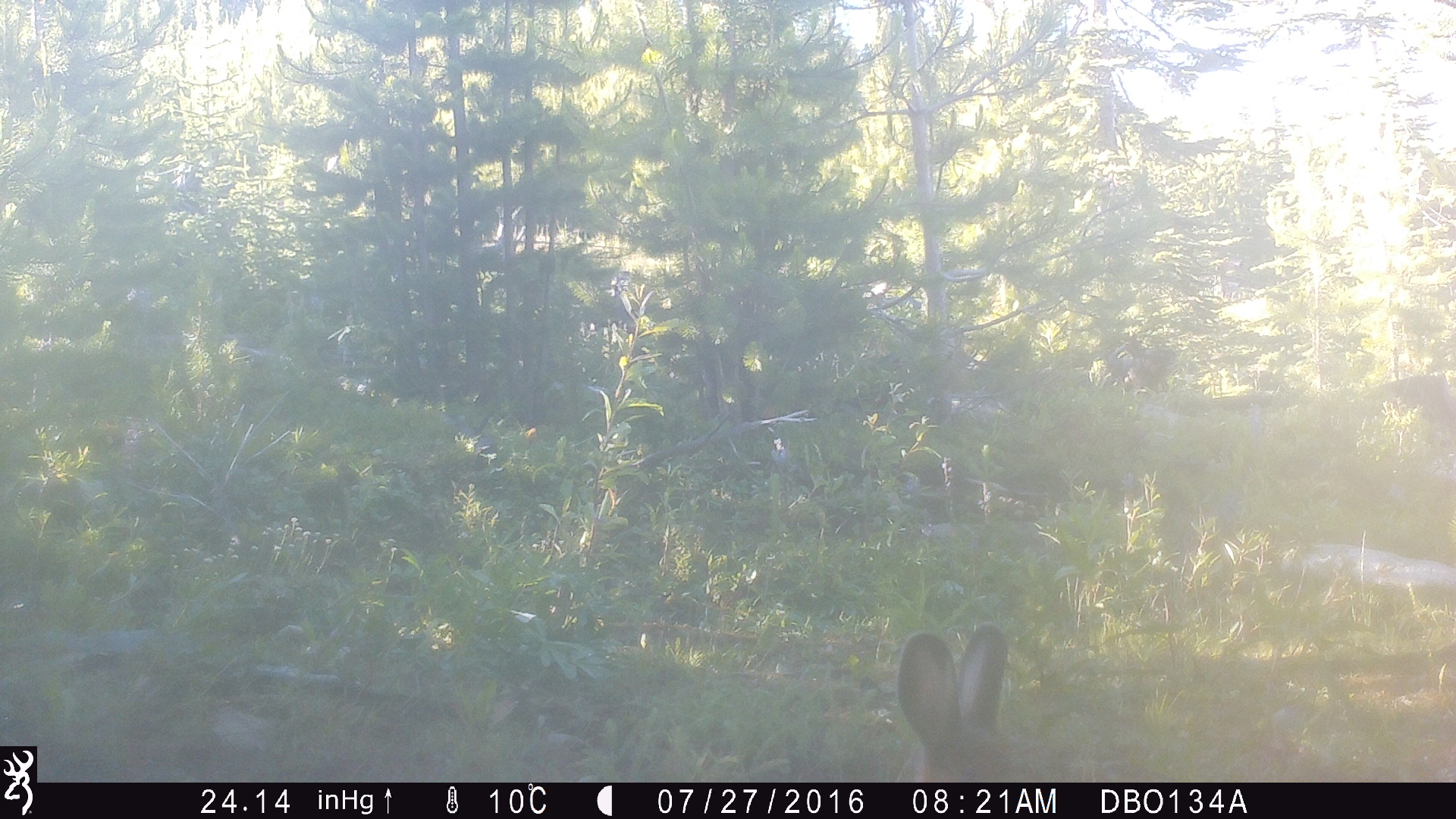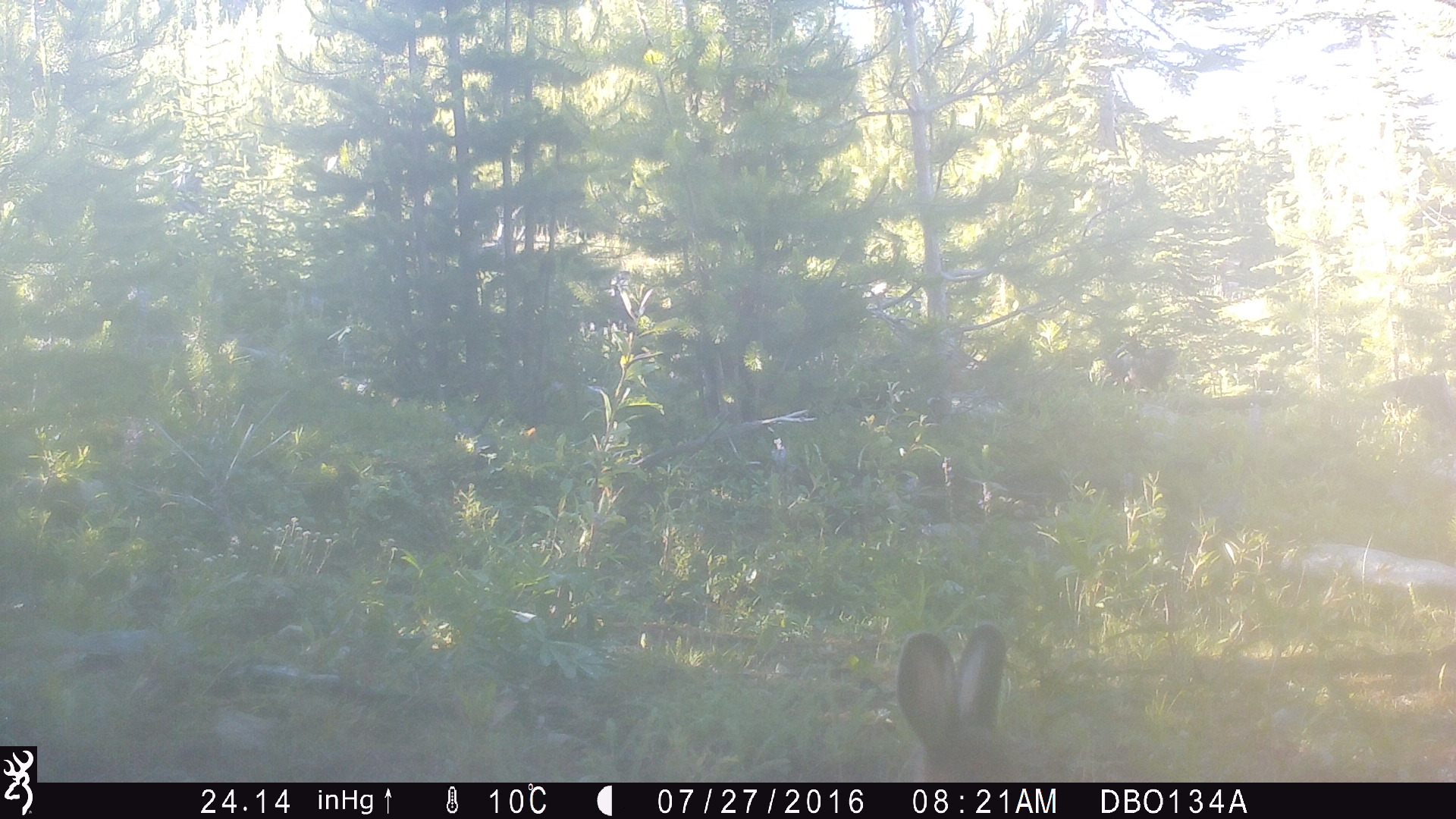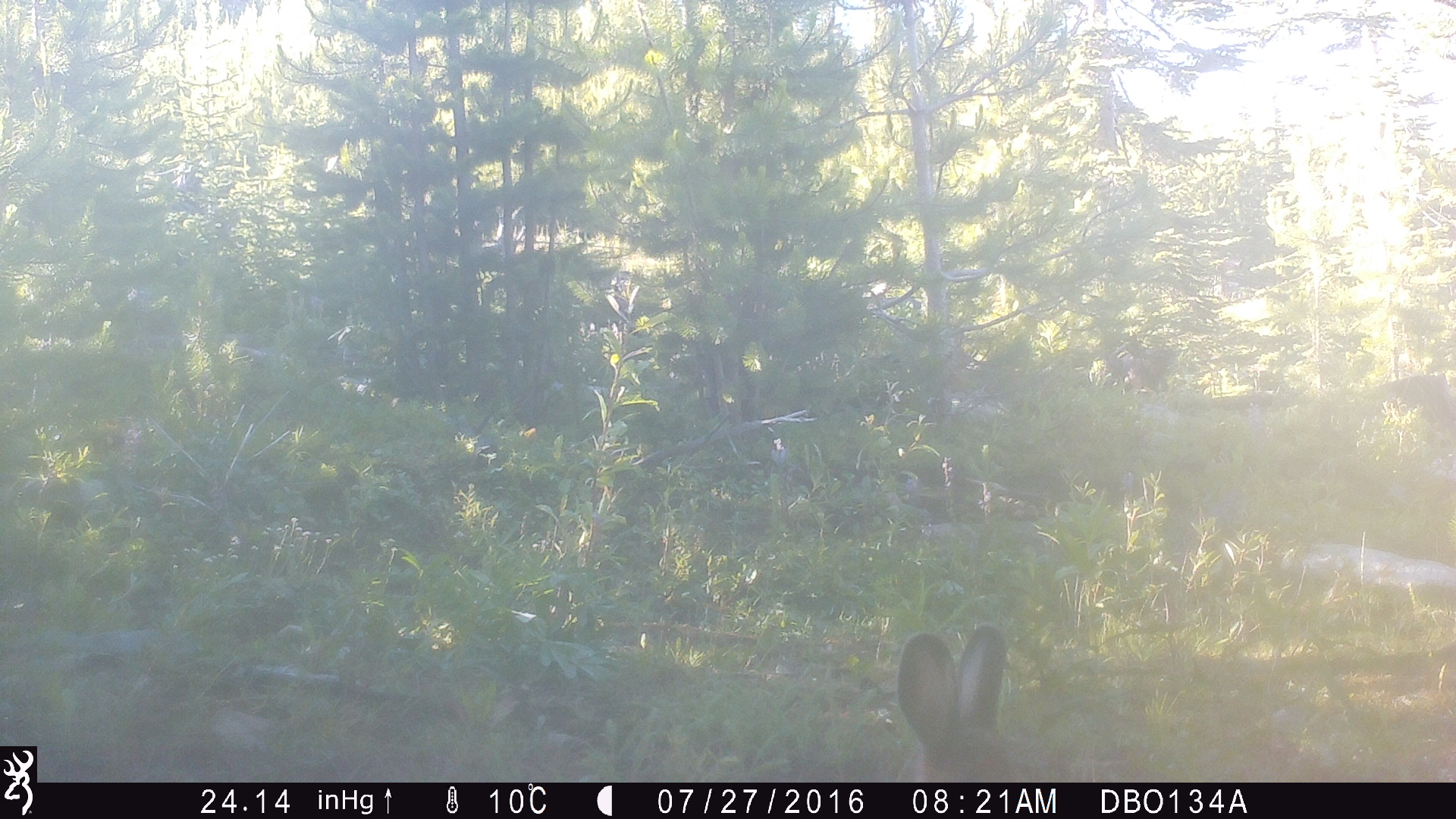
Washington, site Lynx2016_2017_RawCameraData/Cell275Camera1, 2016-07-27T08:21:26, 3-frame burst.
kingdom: Animalia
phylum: Chordata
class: Mammalia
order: Lagomorpha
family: Leporidae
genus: Lepus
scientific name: Lepus americanus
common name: snowshoe hare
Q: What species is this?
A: Lepus americanus (snowshoe hare).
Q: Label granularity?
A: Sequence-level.